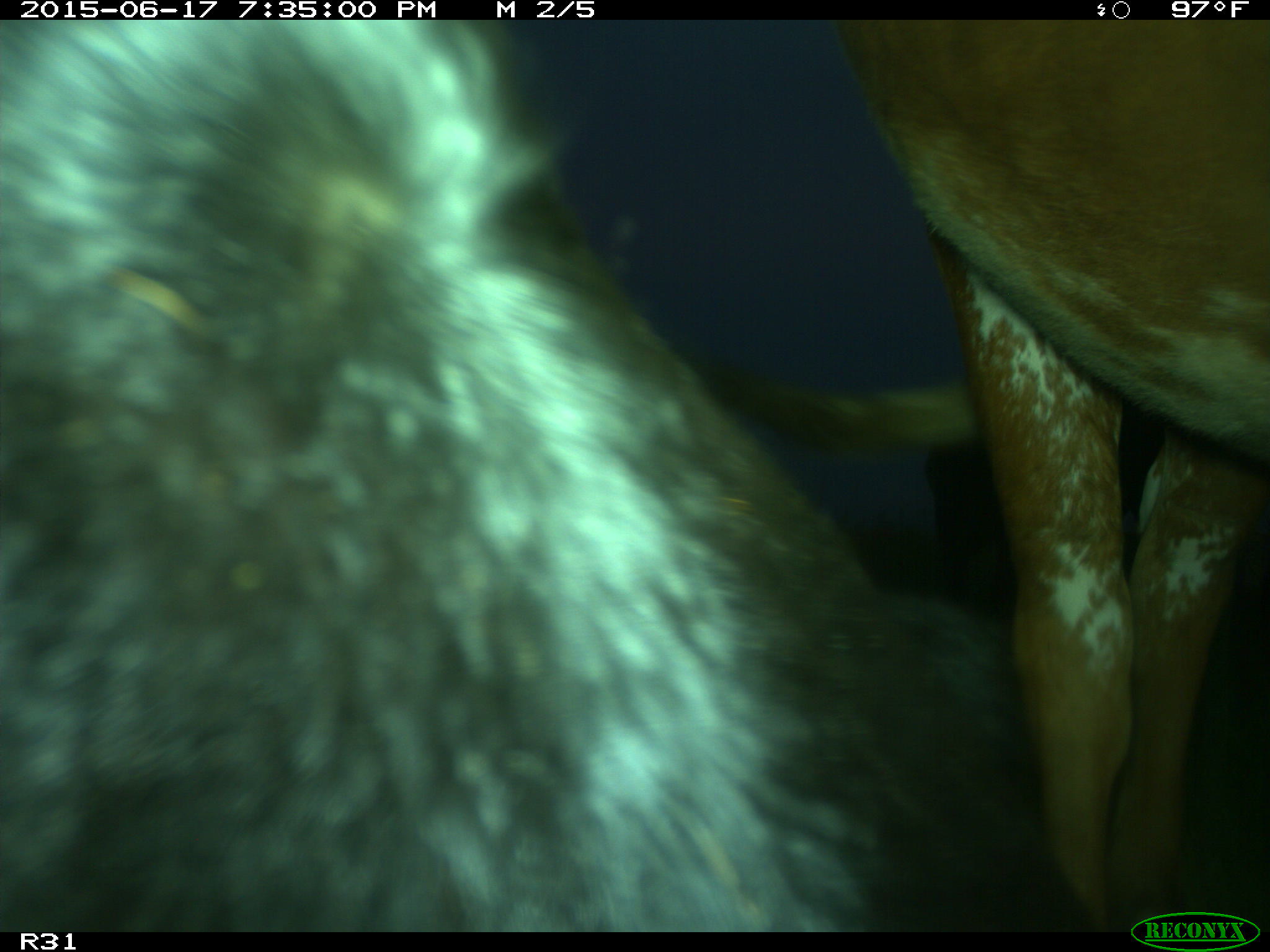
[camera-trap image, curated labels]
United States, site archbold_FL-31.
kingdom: Animalia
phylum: Chordata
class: Mammalia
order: Artiodactyla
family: Bovidae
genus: Bos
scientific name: Bos taurus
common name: domestic cow